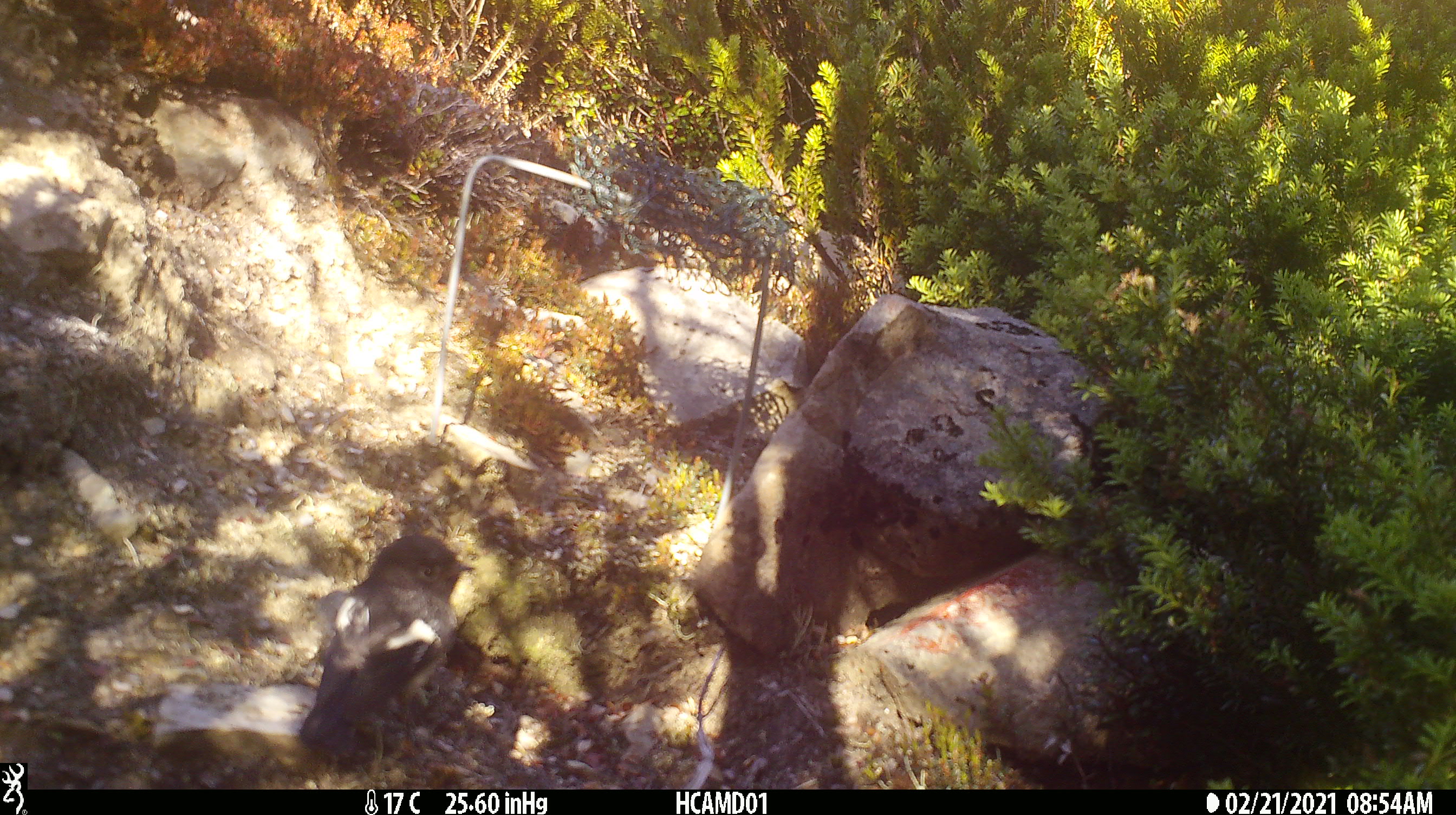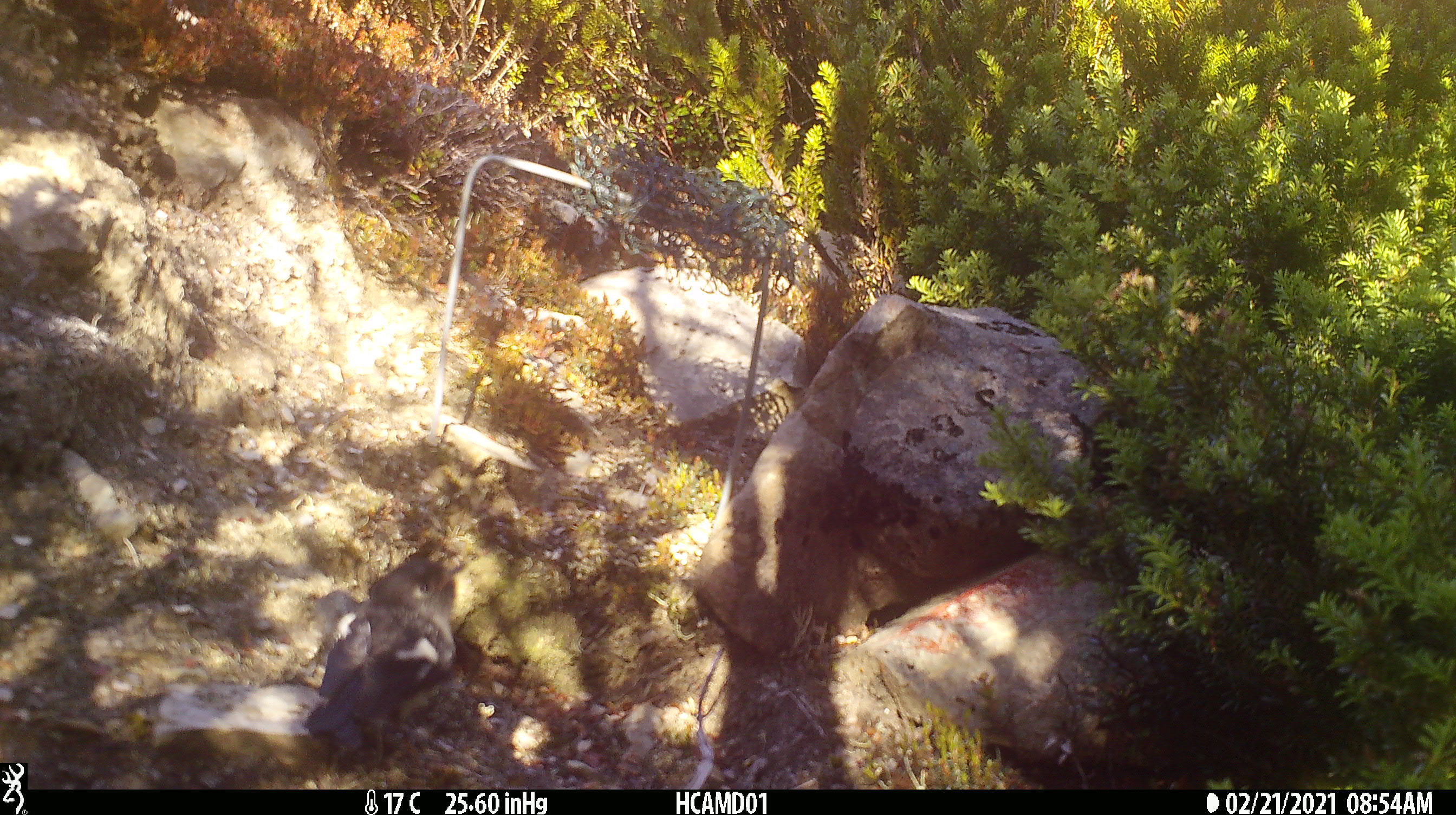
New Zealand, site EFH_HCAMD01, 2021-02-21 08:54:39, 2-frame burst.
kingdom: Animalia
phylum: Chordata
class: Aves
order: Passeriformes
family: Petroicidae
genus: Petroica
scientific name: Petroica macrocephala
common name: tomtit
Tomtit (Petroica macrocephala).